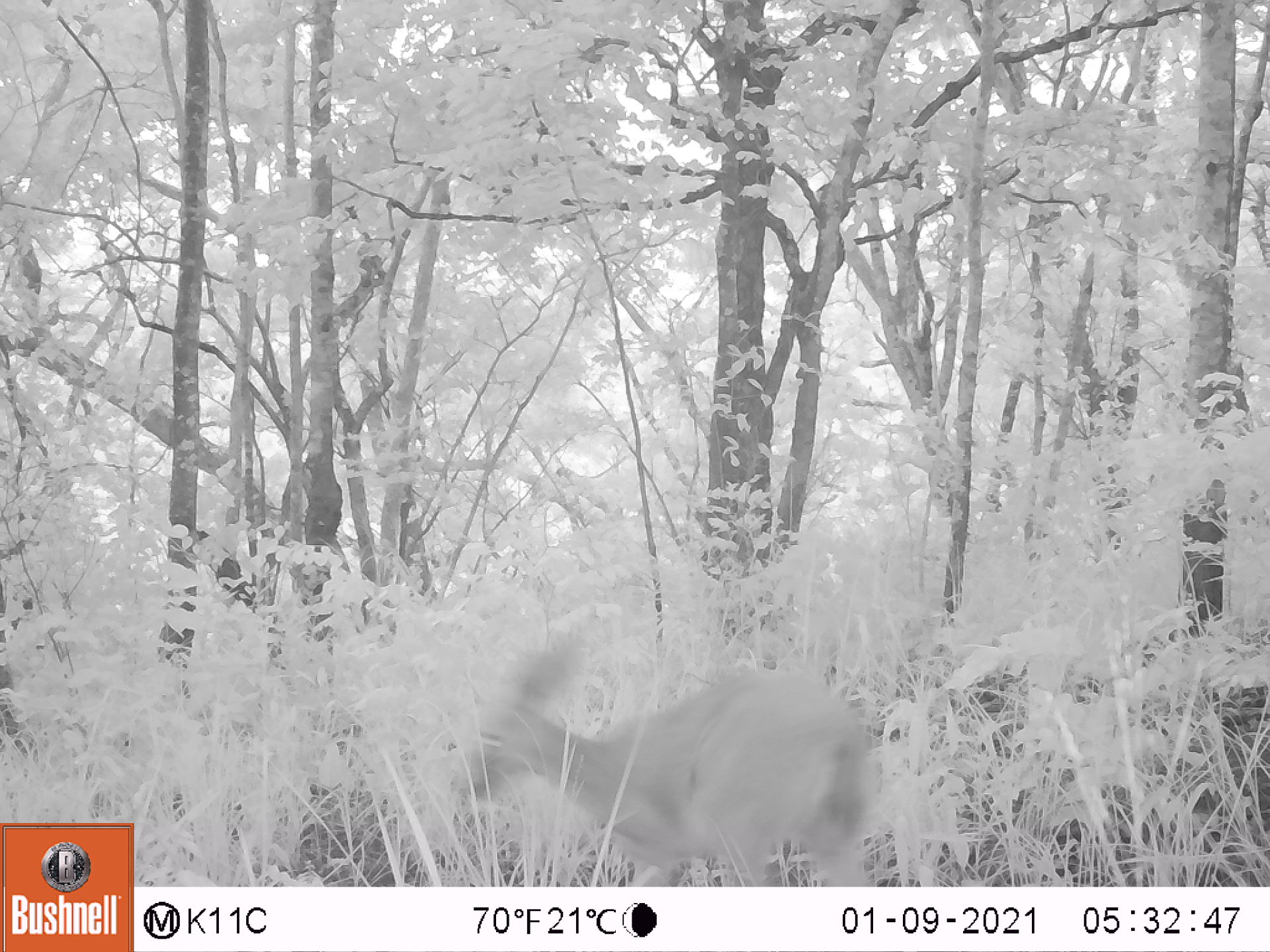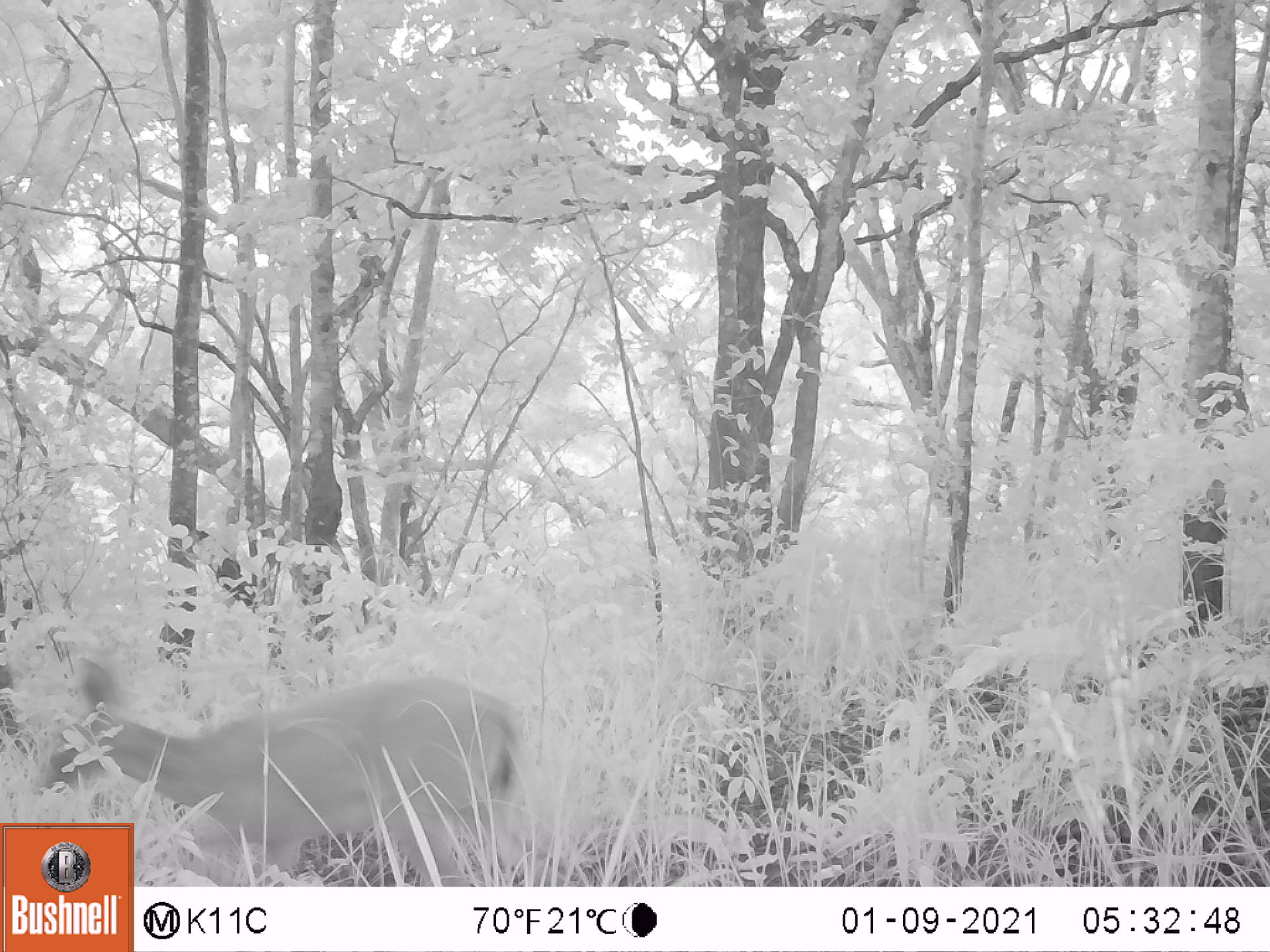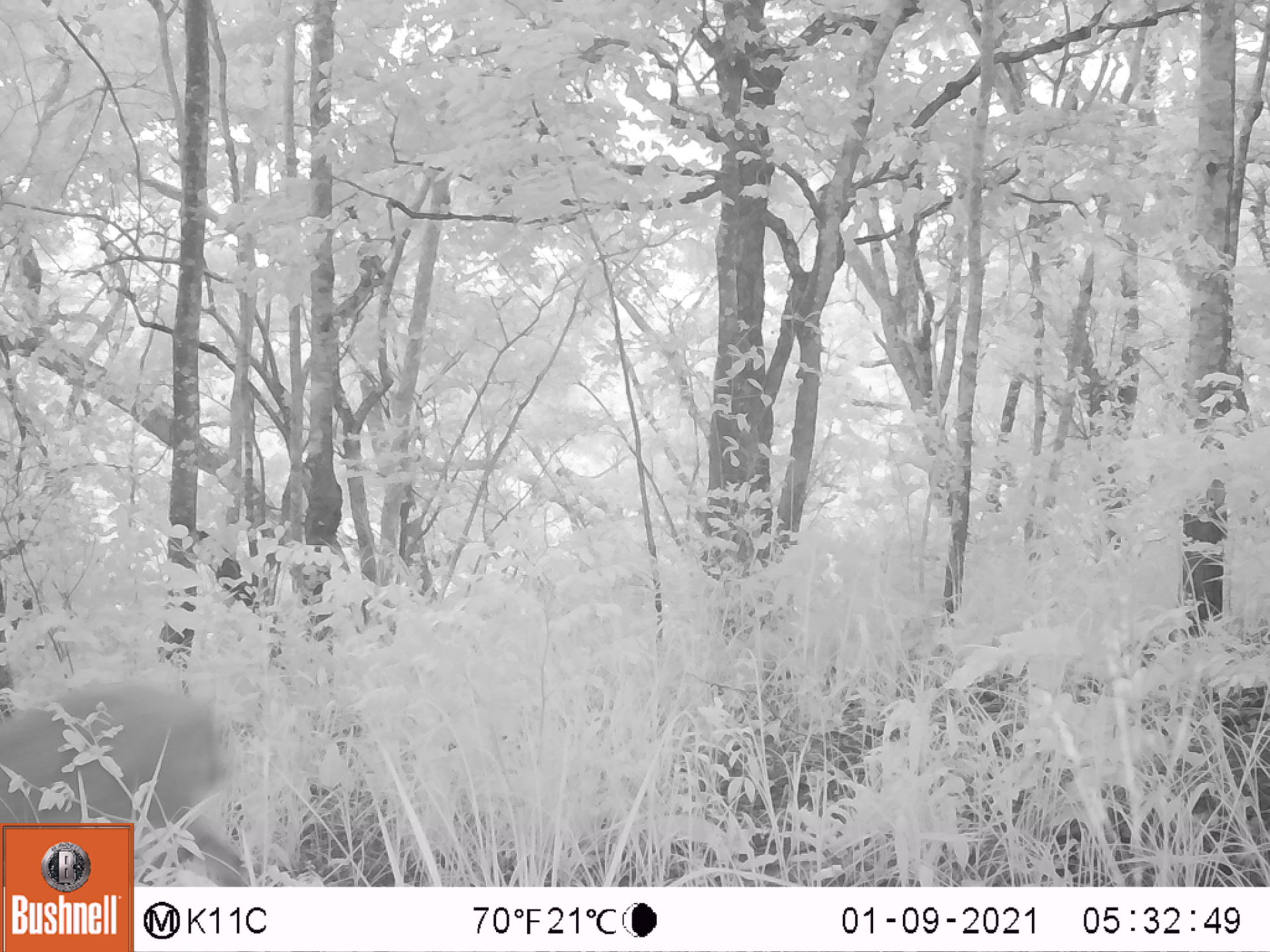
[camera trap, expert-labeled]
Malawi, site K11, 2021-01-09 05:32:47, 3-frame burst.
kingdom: Animalia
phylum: Chordata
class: Mammalia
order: Artiodactyla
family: Bovidae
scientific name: Antilopinae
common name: small antelope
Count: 1.